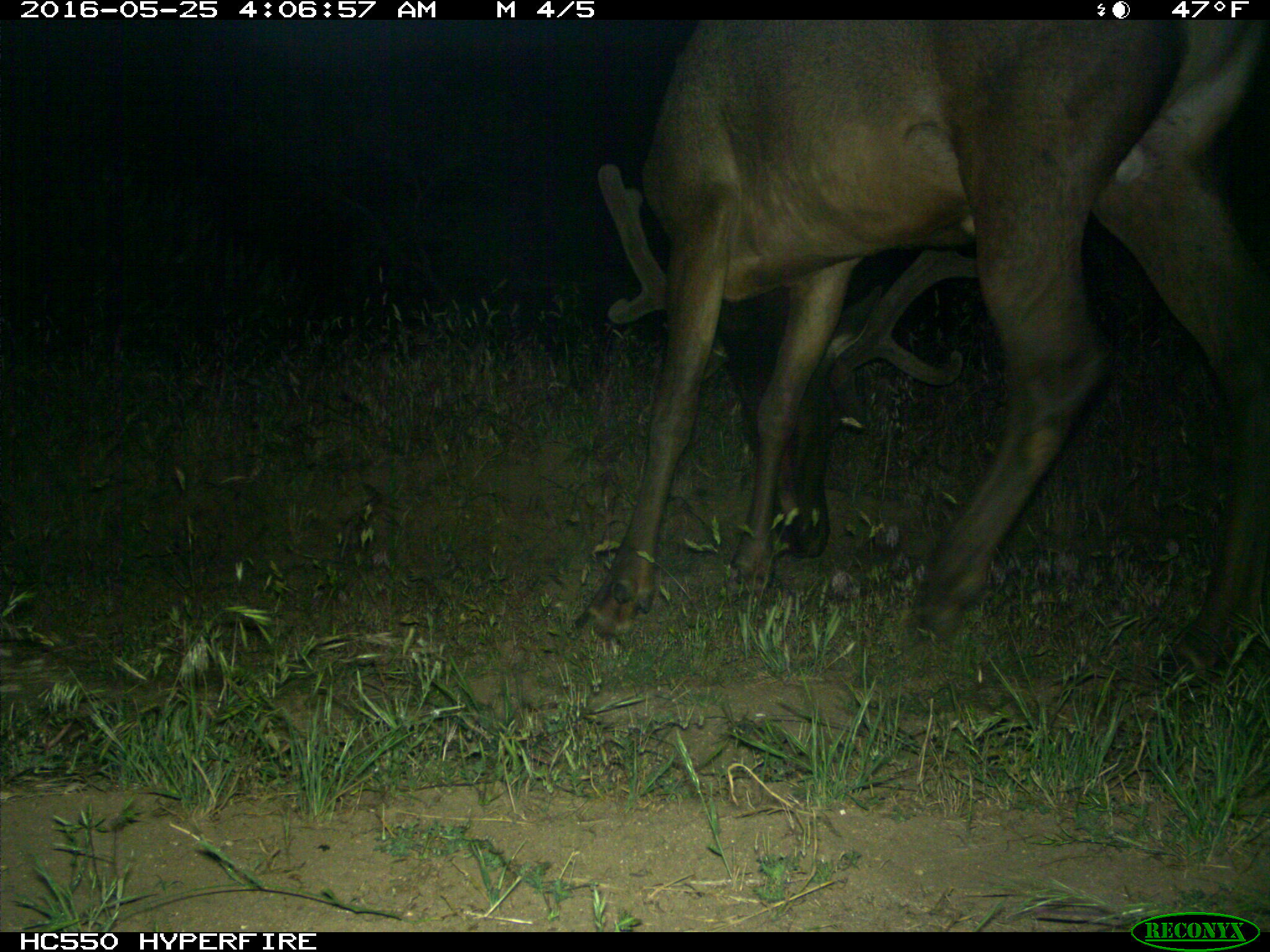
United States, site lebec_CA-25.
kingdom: Animalia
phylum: Chordata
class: Mammalia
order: Artiodactyla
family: Cervidae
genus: Cervus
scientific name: Cervus canadensis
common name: elk